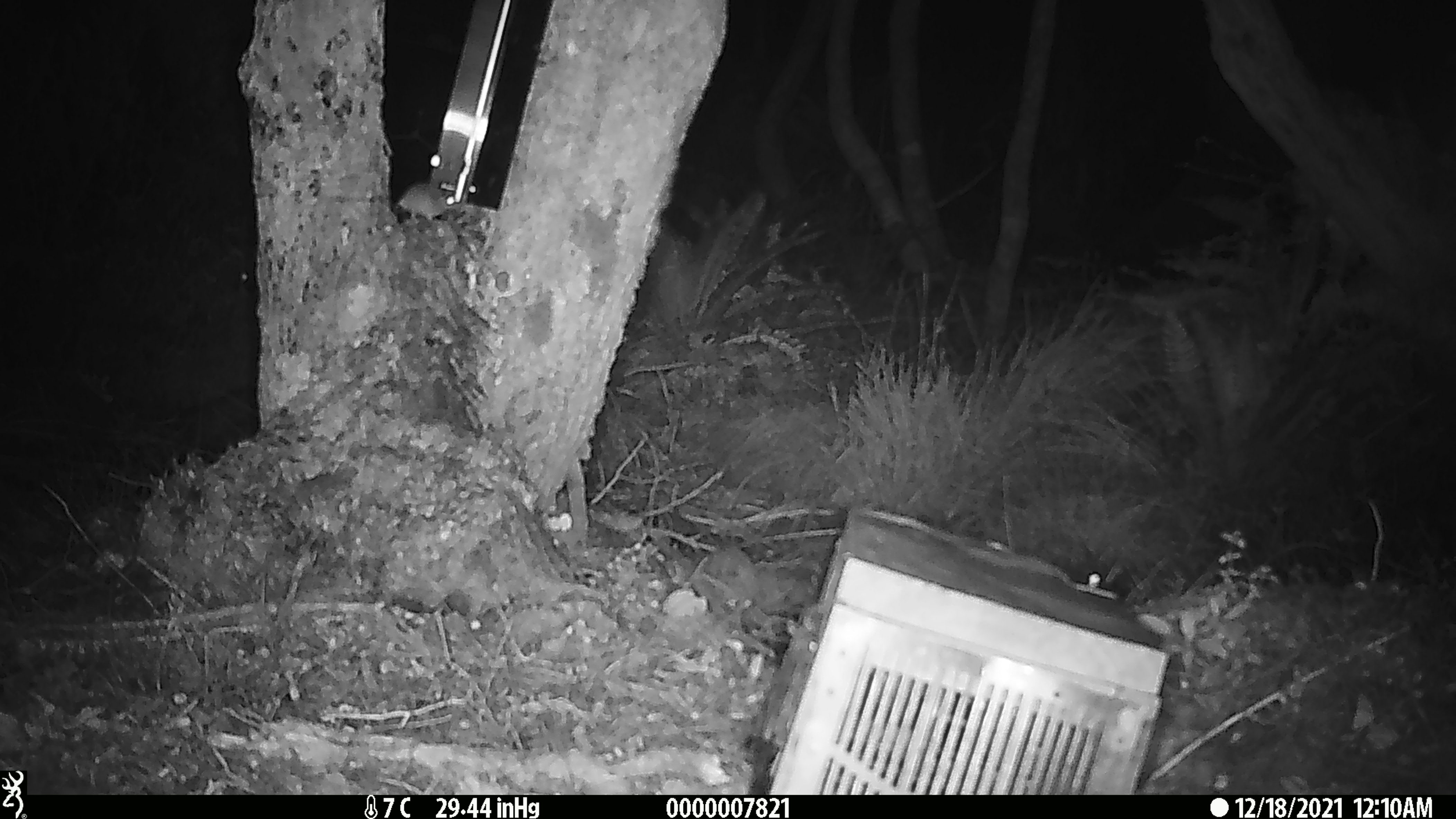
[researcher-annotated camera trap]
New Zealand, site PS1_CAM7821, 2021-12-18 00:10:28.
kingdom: Animalia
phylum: Chordata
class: Mammalia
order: Rodentia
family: Muridae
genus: Mus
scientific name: Mus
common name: mouse